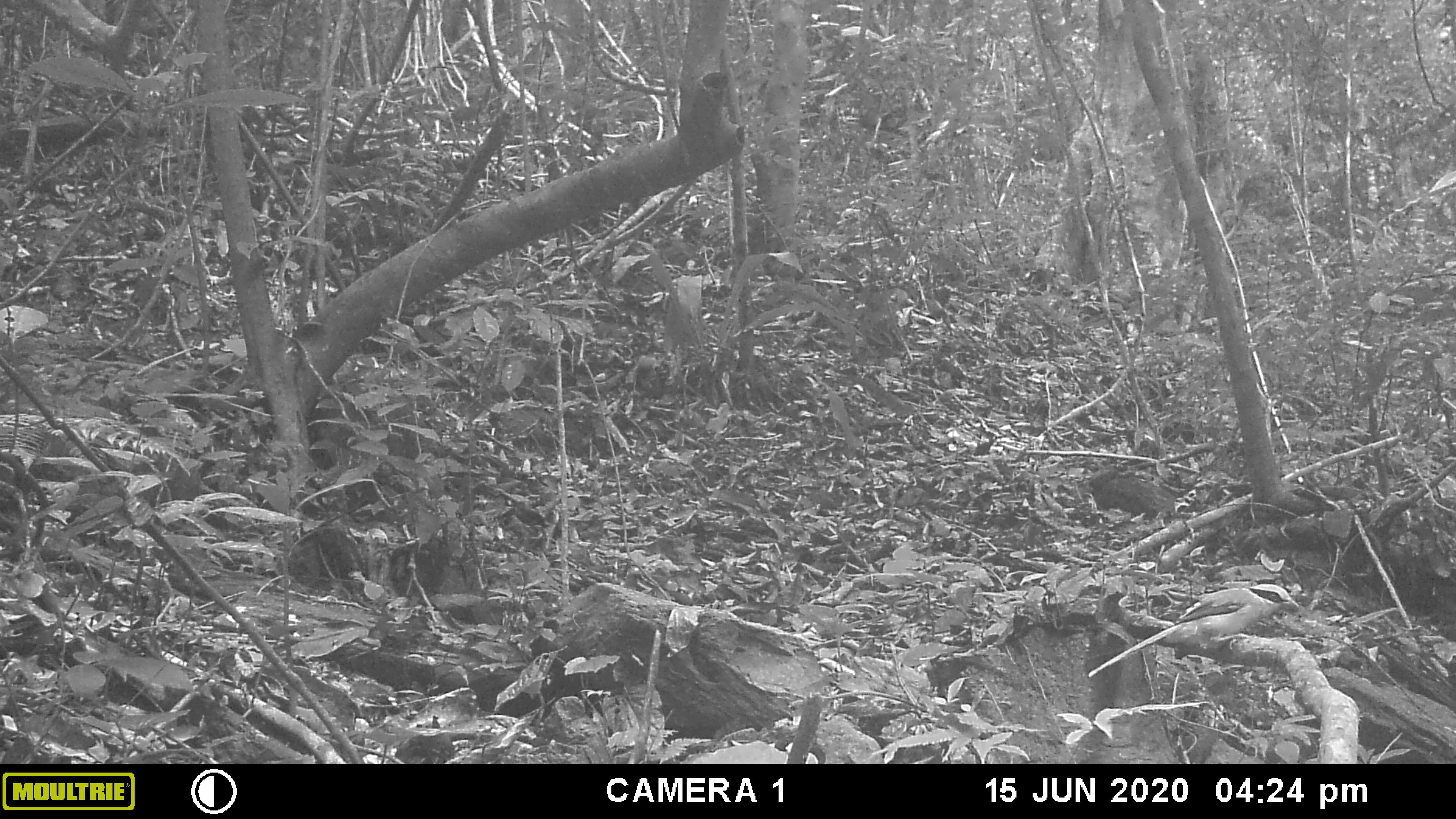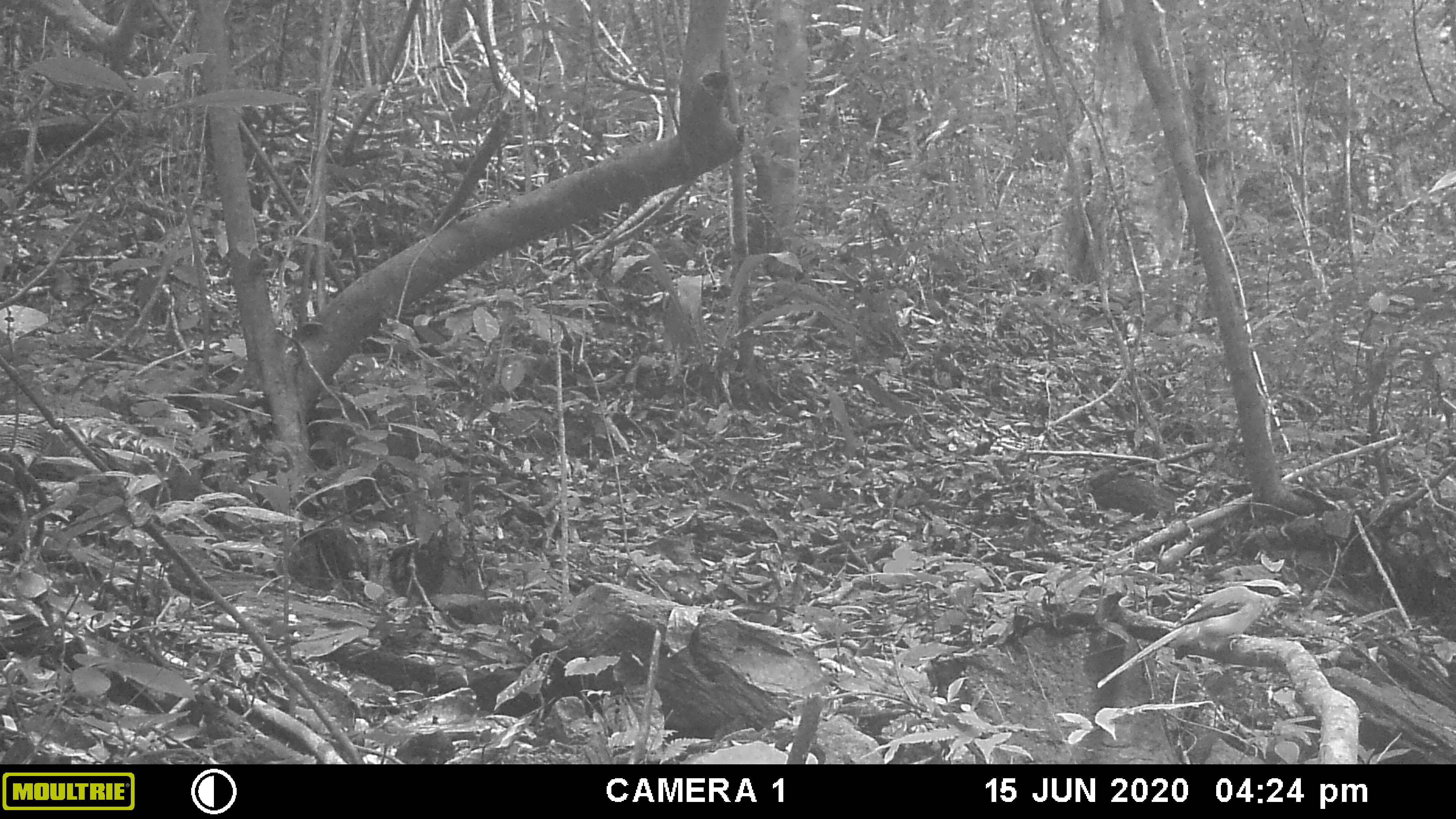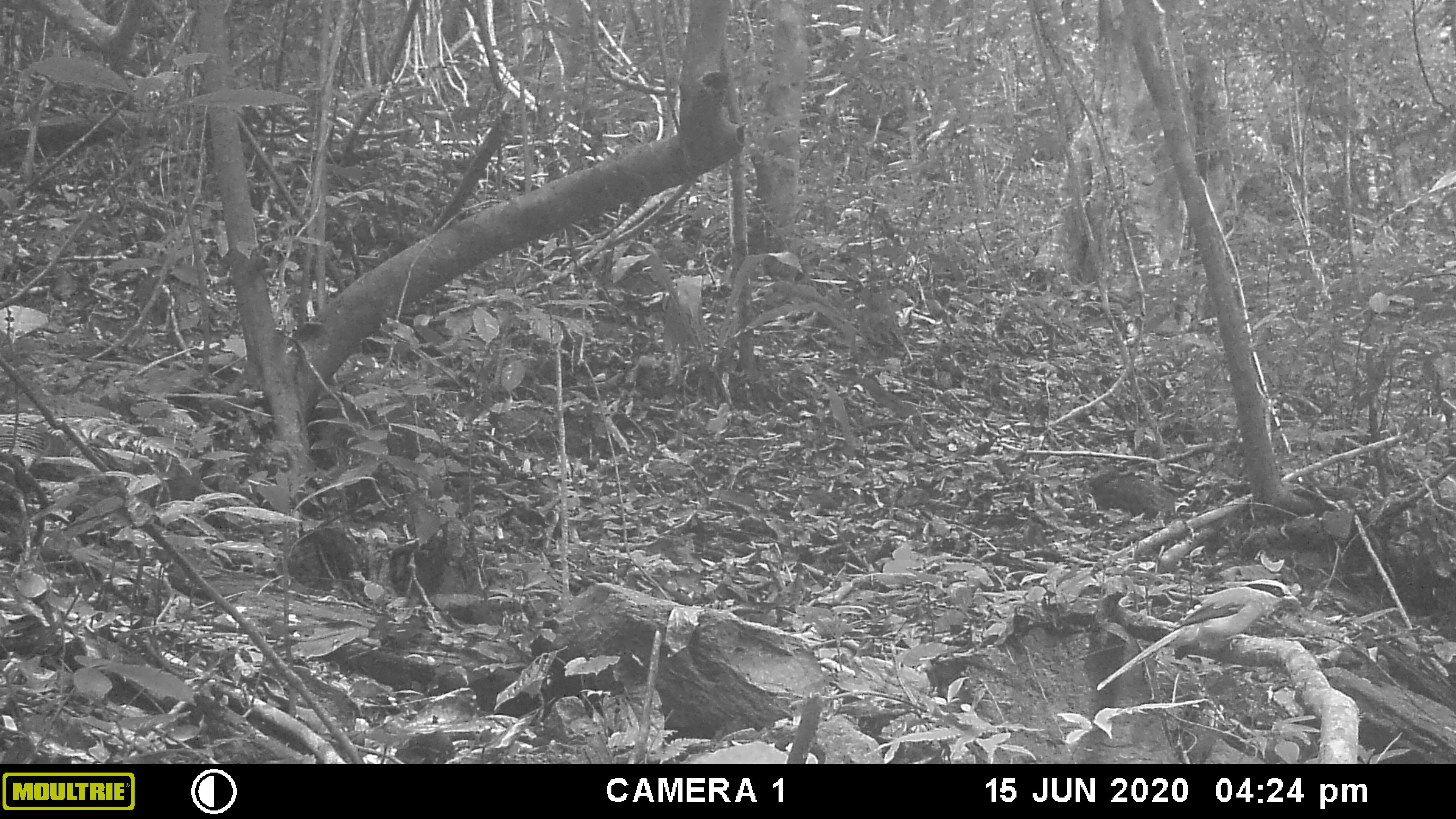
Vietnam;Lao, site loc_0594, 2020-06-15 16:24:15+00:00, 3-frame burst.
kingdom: Animalia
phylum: Chordata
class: Aves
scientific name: Aves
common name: bird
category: unidentified bird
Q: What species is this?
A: Unidentified bird (bird) (Aves).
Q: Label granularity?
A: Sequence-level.